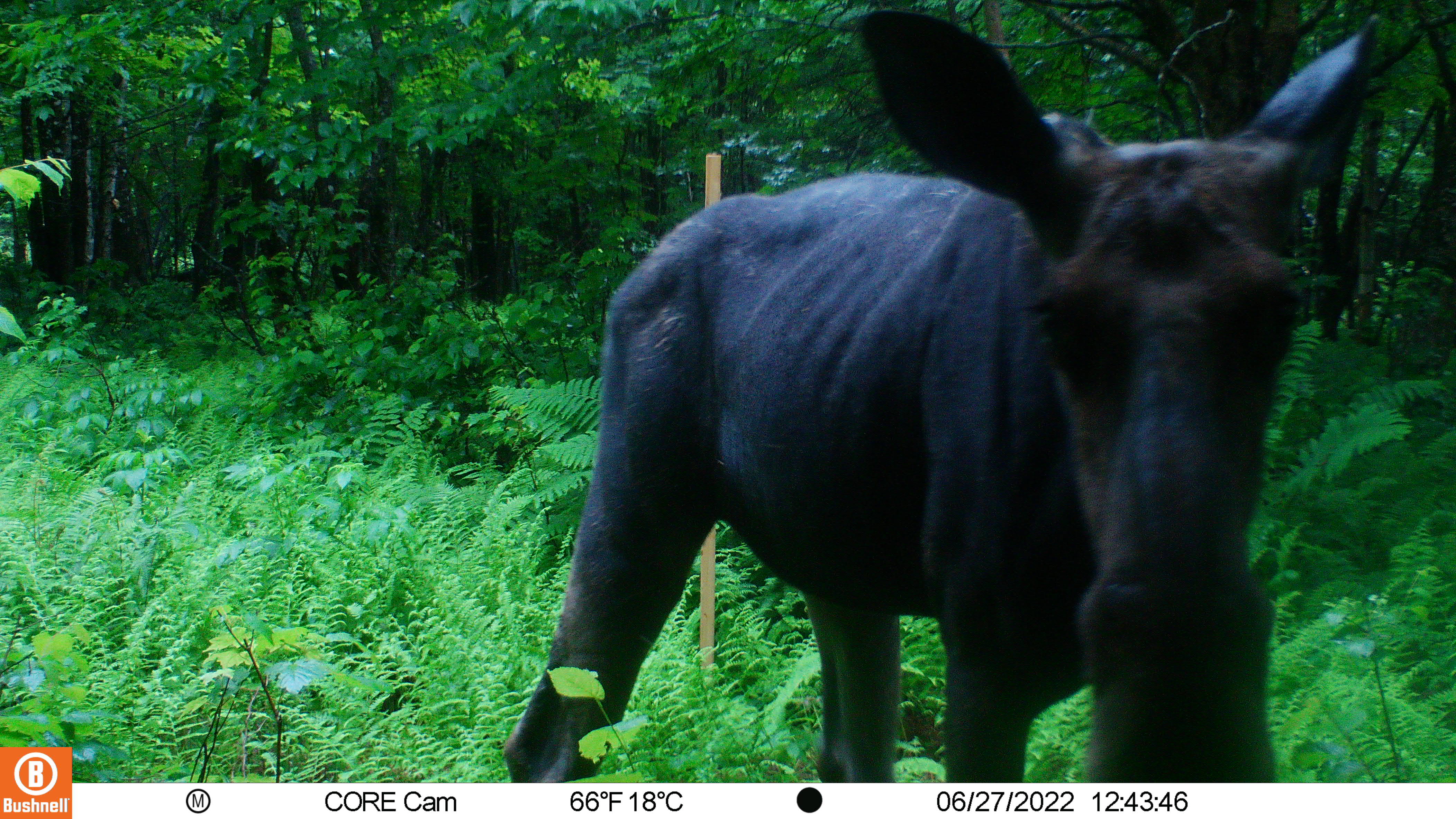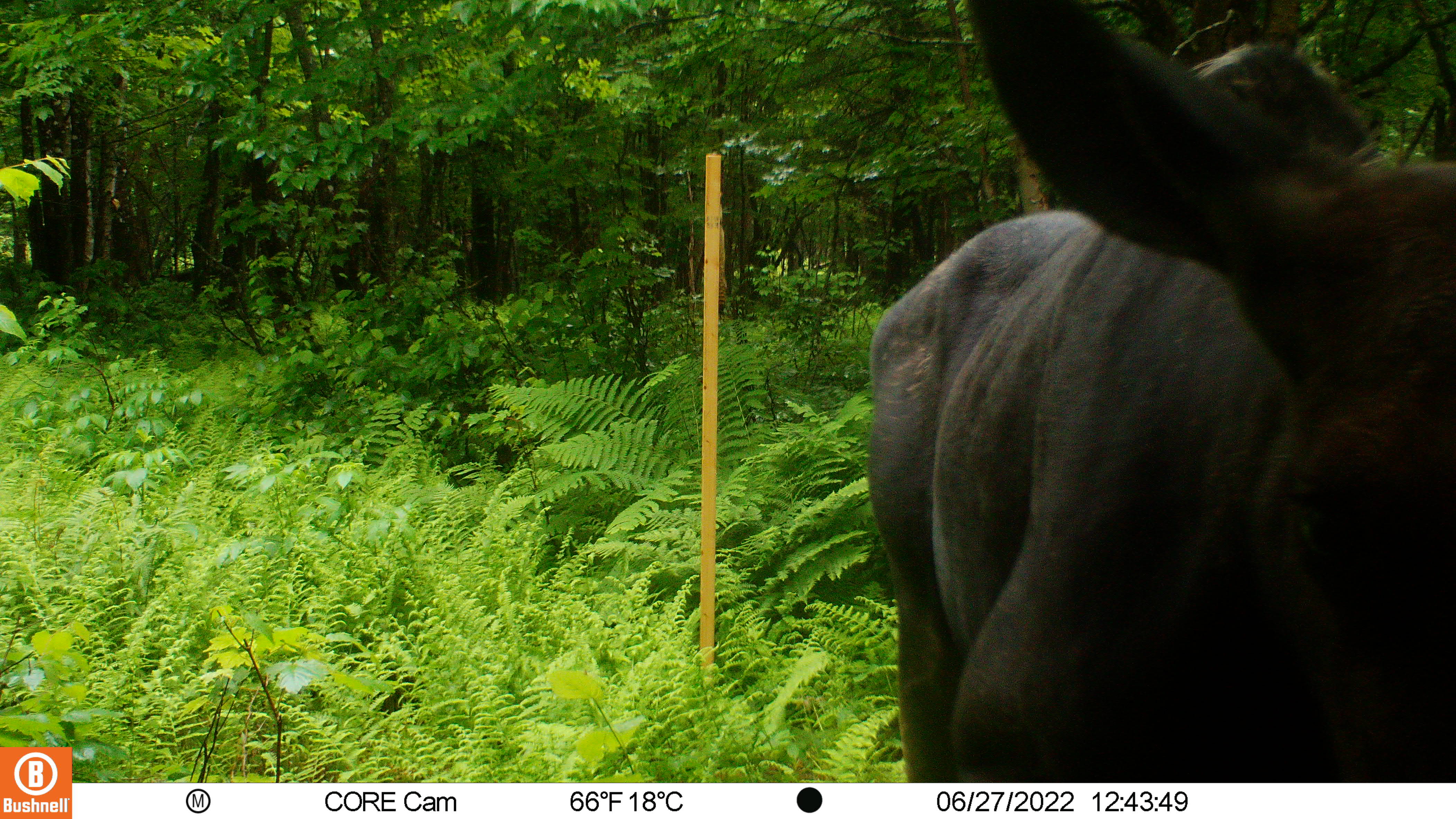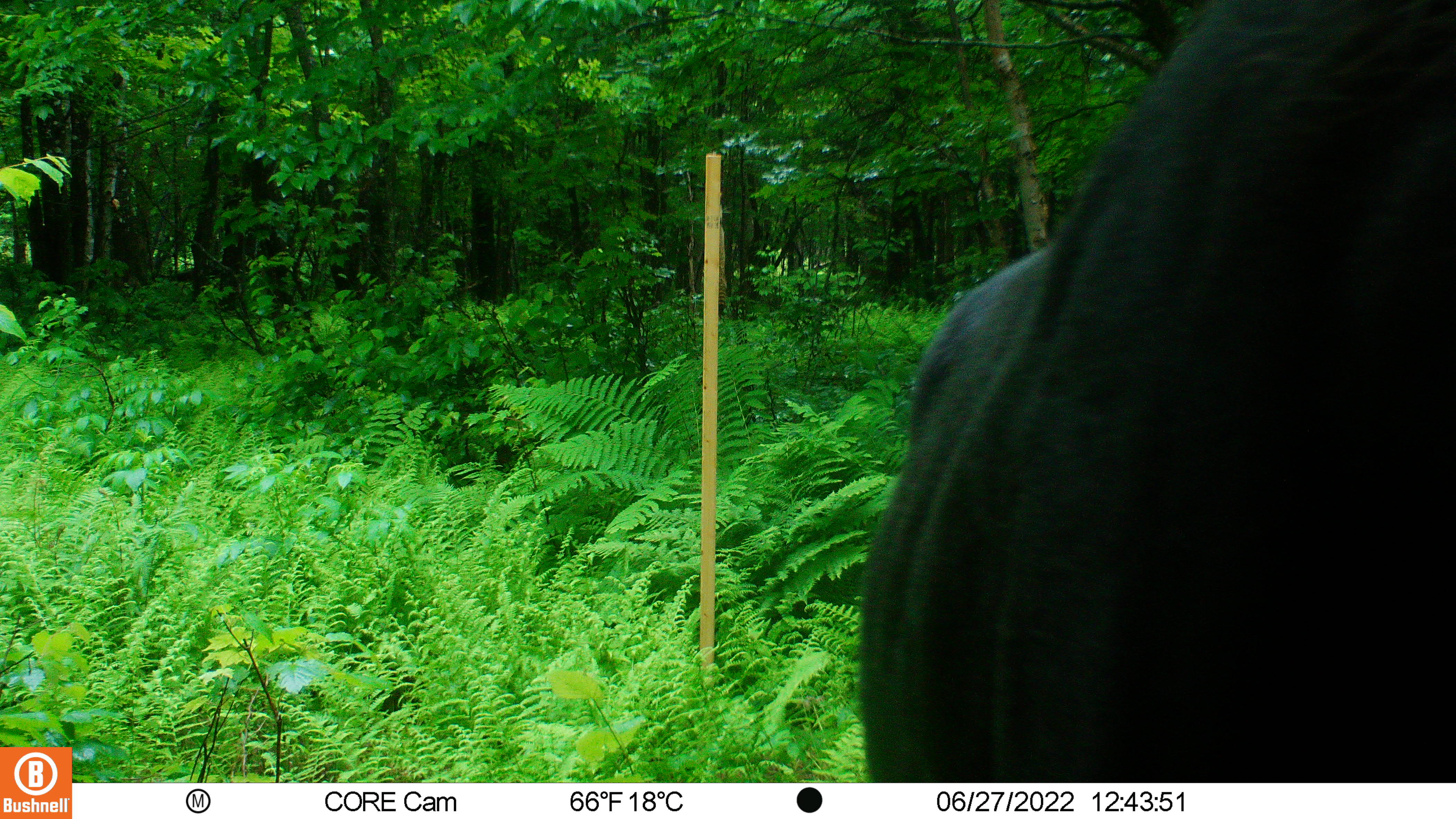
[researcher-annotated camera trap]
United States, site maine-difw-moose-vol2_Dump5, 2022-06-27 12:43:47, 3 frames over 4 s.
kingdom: Animalia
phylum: Chordata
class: Mammalia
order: Artiodactyla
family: Cervidae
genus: Alces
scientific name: Alces alces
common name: moose